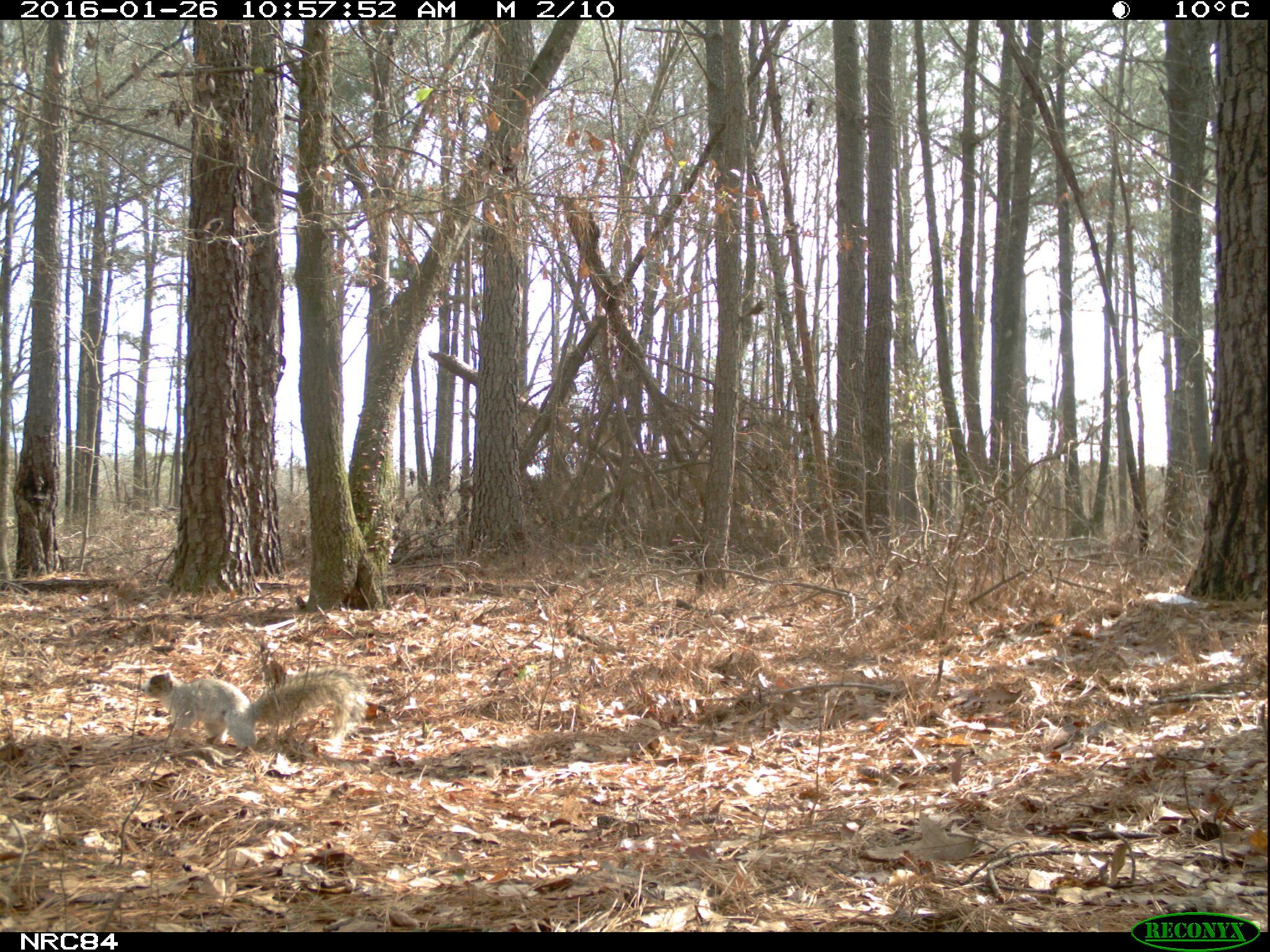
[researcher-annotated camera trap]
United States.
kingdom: Animalia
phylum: Chordata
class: Mammalia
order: Rodentia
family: Sciuridae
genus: Sciurus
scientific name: Sciurus niger cinereus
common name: eastern fox squirrel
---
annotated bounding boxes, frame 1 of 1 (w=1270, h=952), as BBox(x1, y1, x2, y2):
Eastern Fox Squirrel: BBox(140, 657, 378, 759)